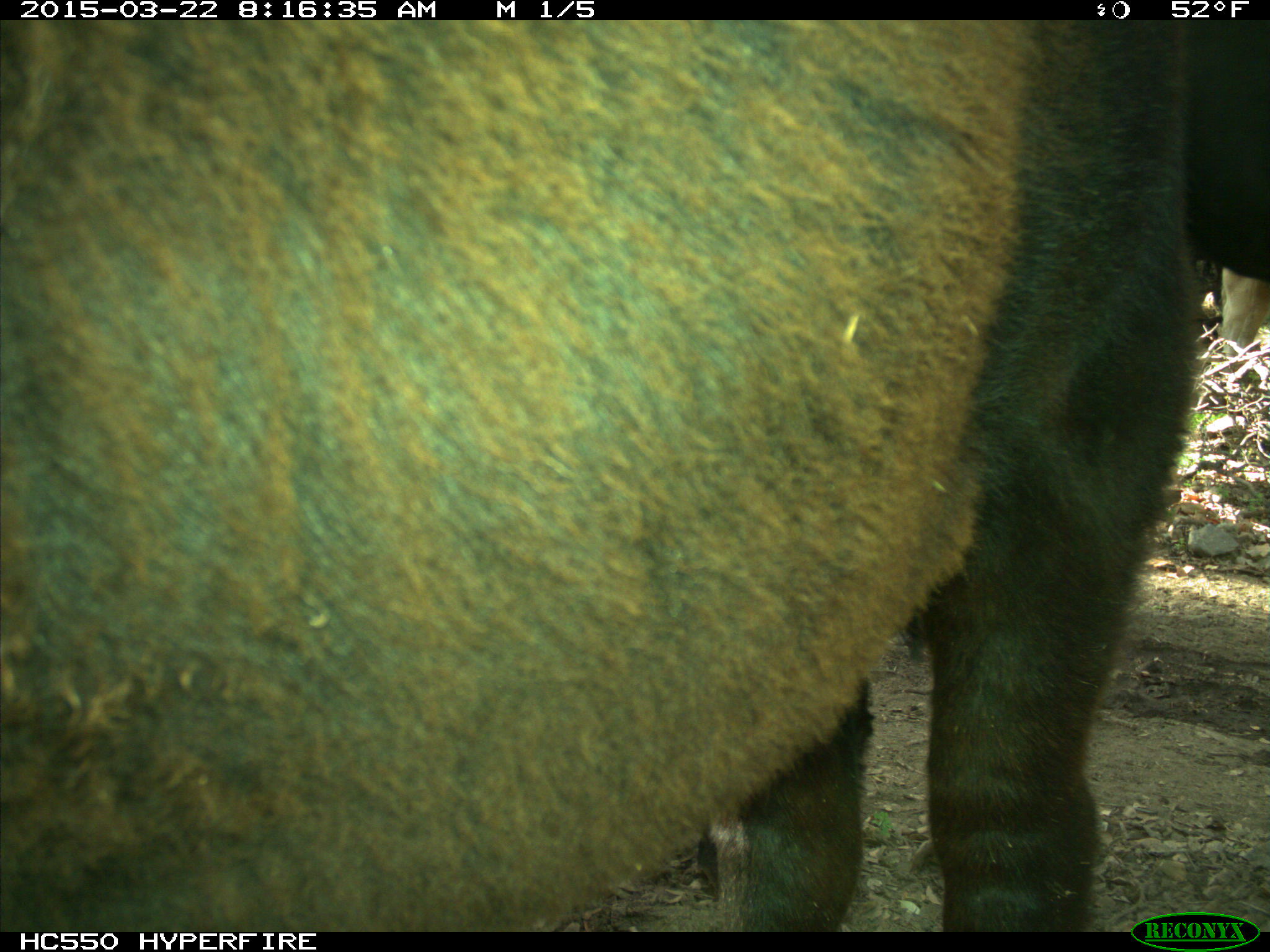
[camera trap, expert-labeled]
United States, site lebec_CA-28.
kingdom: Animalia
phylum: Chordata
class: Mammalia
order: Artiodactyla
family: Bovidae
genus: Bos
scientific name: Bos taurus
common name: domestic cow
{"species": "Bos taurus (domestic cow)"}